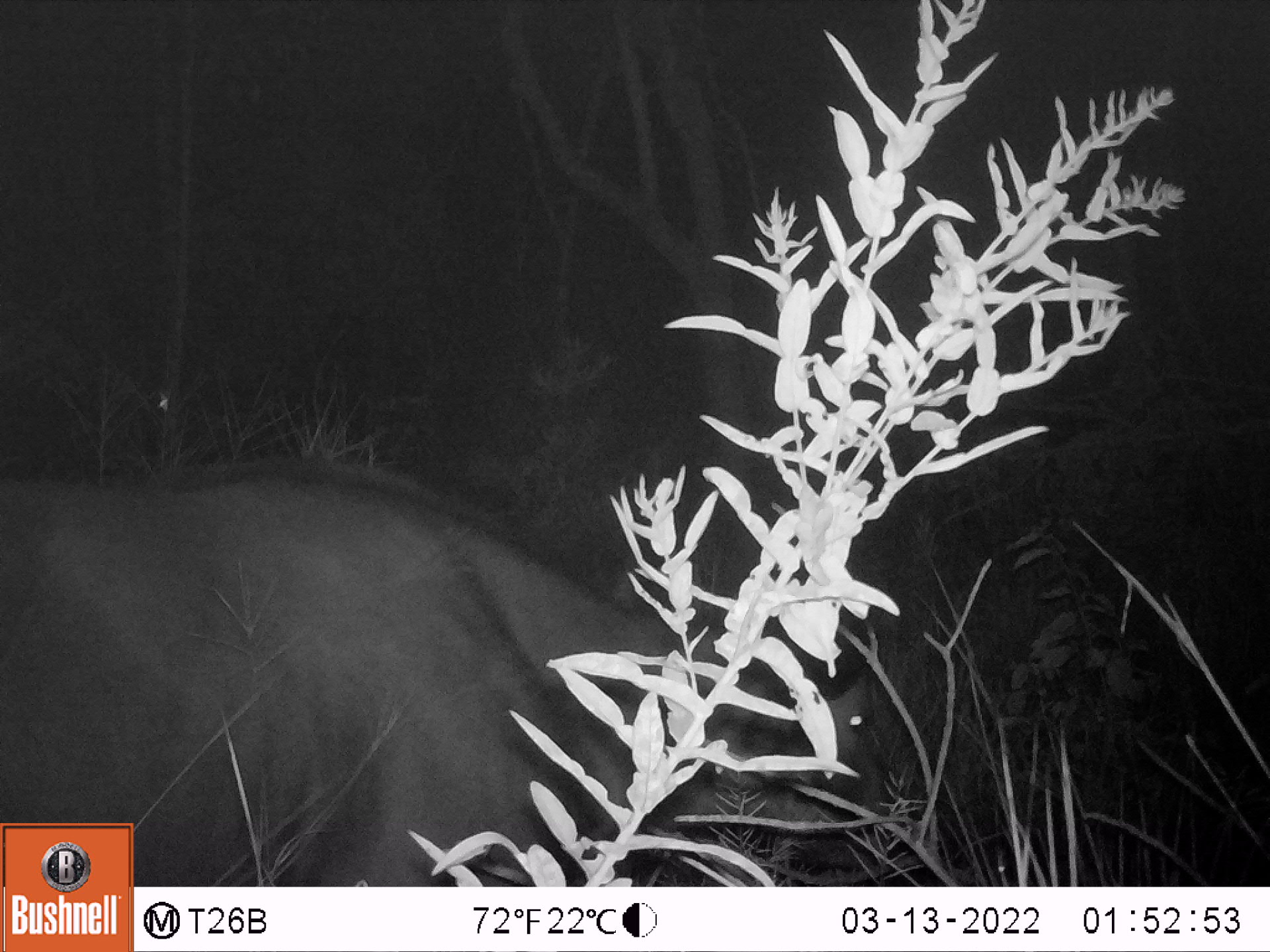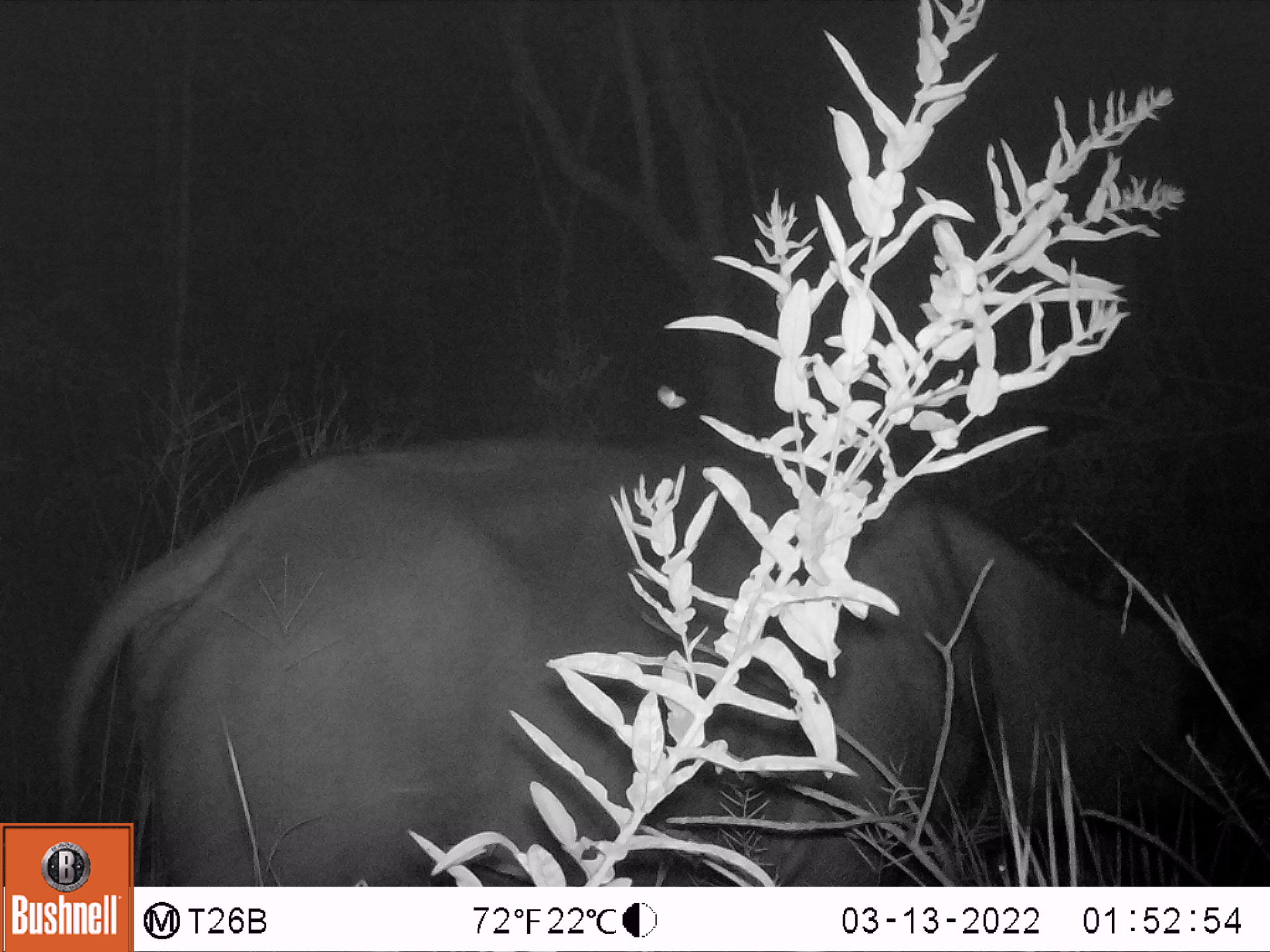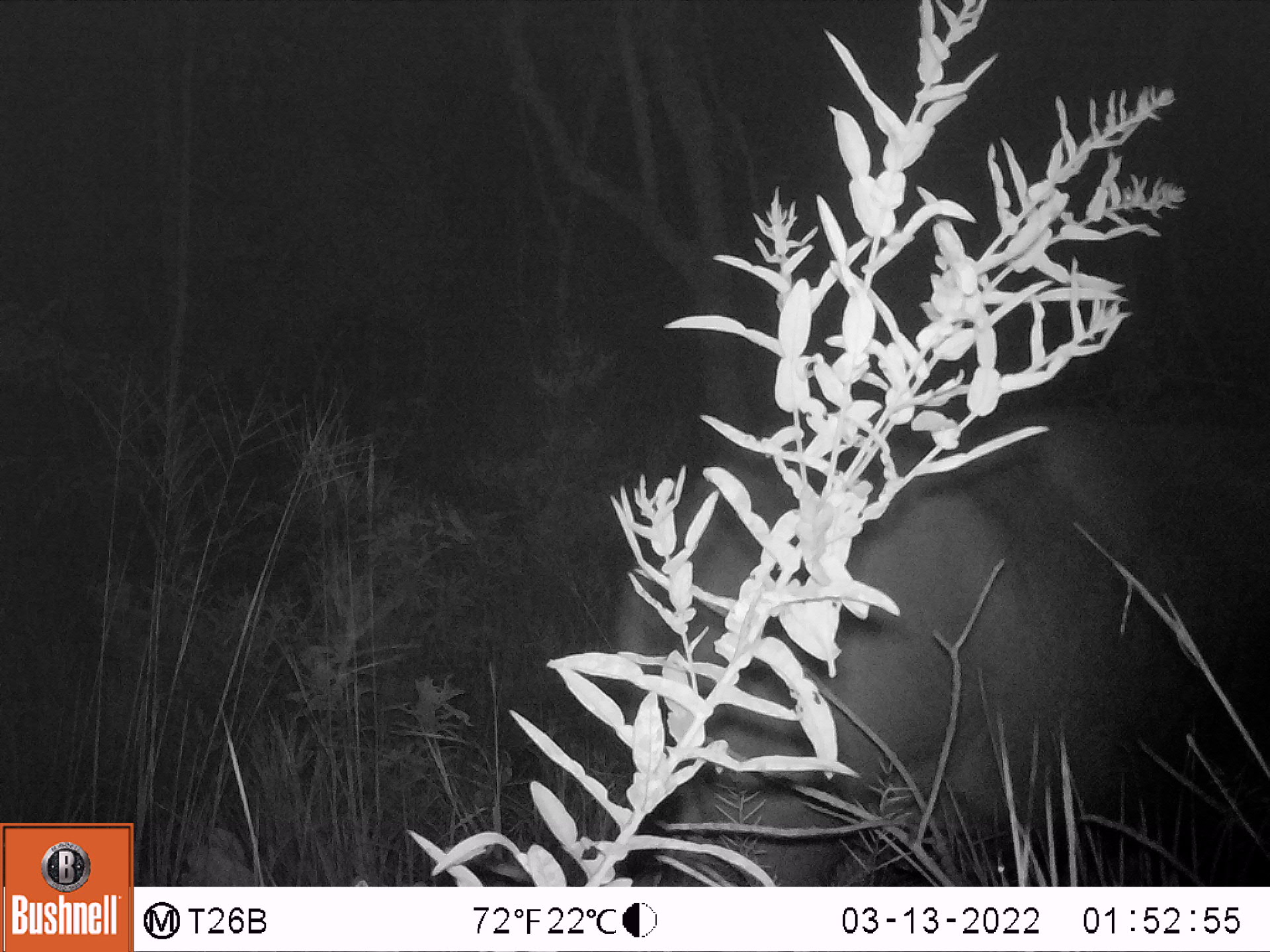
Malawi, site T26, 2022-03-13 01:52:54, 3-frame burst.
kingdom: Animalia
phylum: Chordata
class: Mammalia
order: Artiodactyla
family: Bovidae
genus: Syncerus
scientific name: Syncerus caffer caffer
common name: cape buffalo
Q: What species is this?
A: Cape buffalo (Syncerus caffer caffer).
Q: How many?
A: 1.